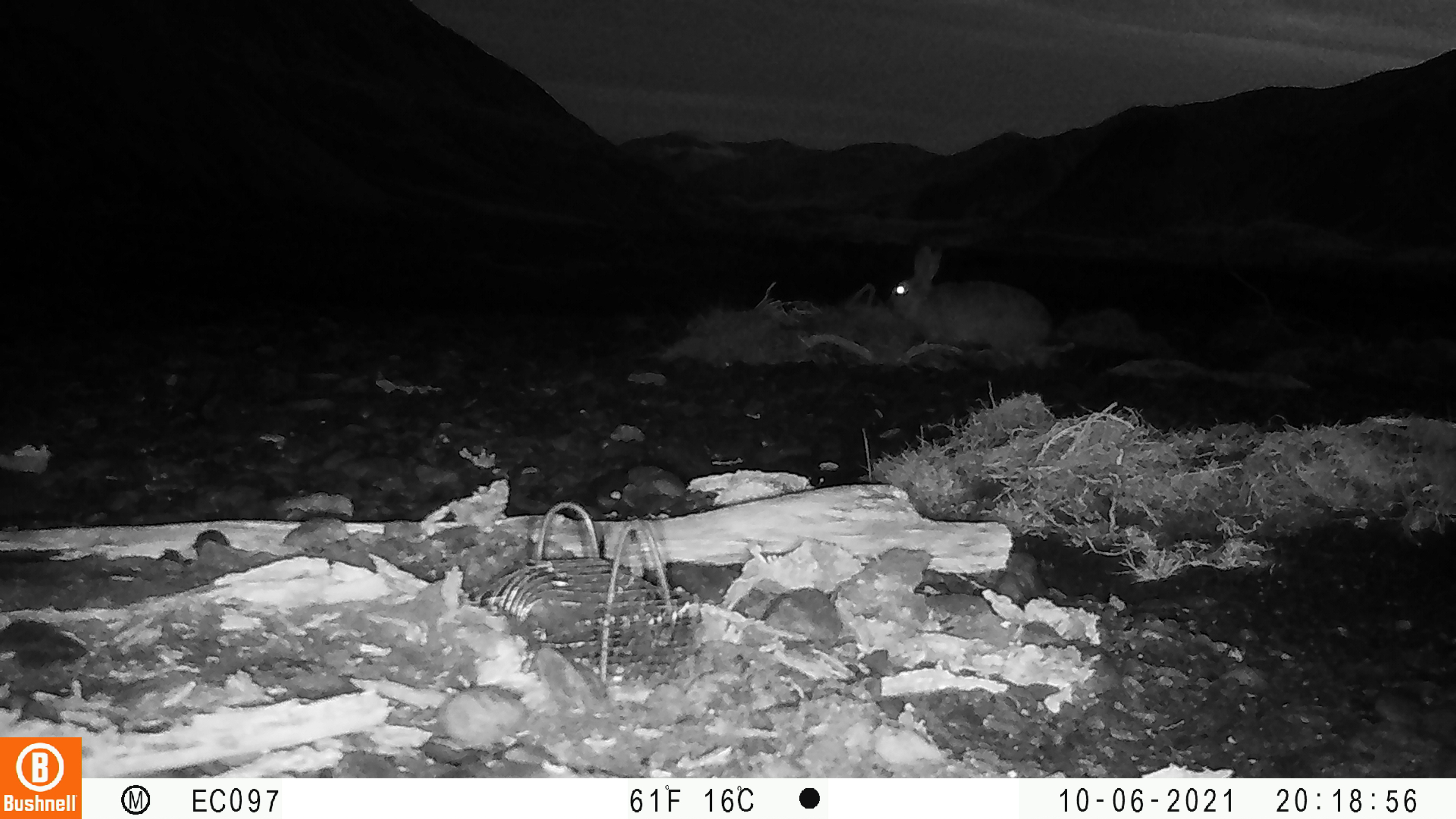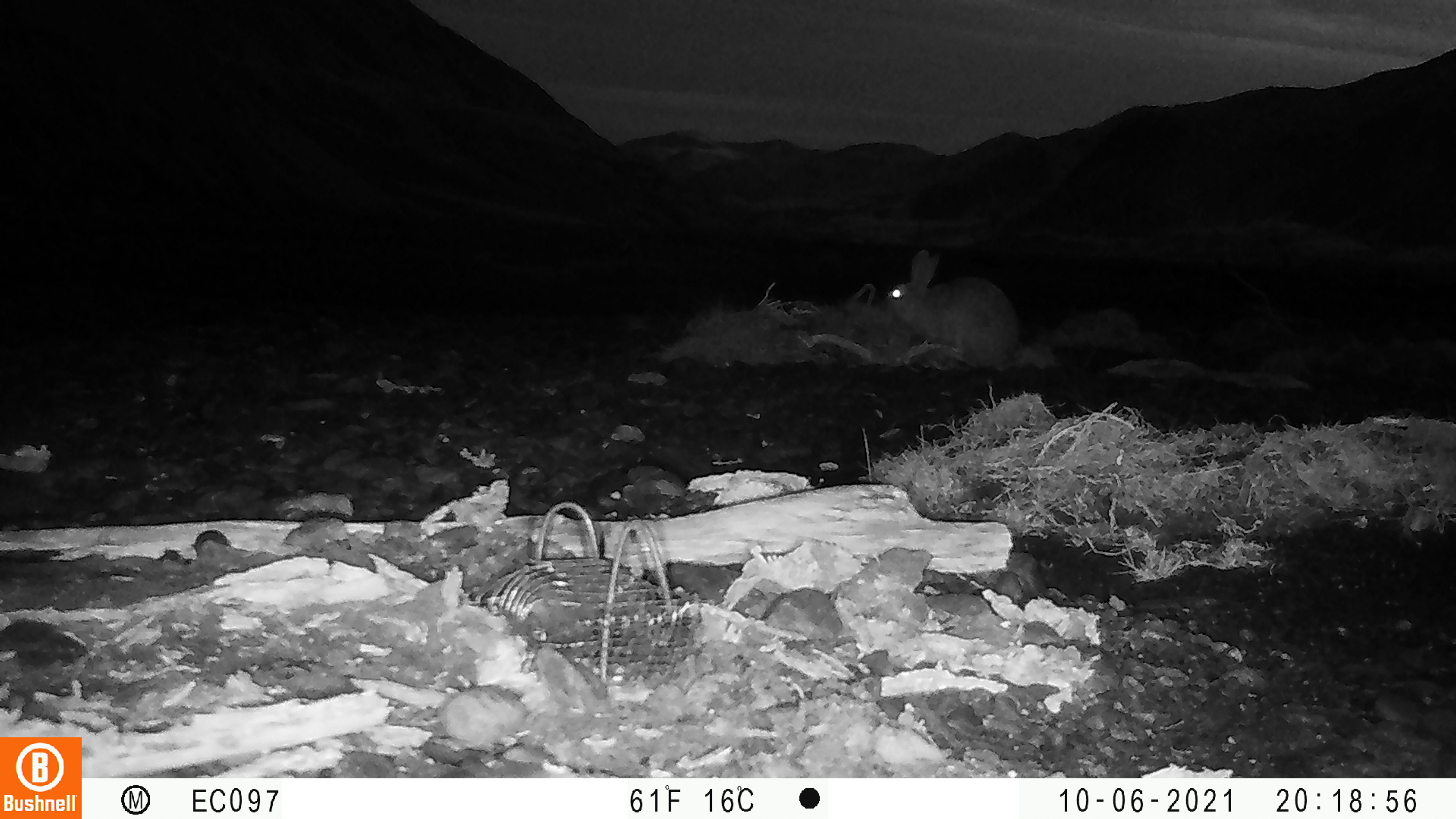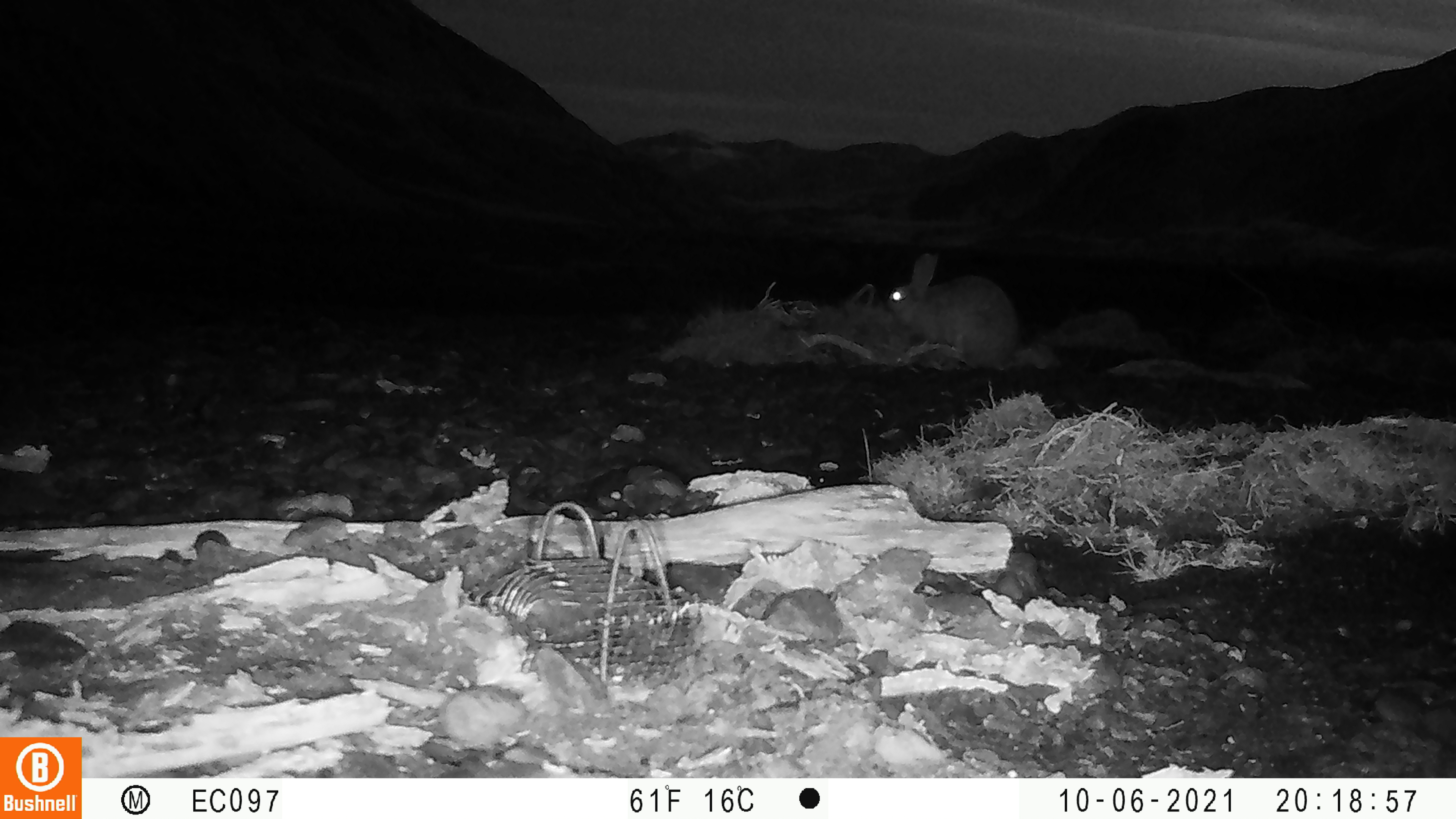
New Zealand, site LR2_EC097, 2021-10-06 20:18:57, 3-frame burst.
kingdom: Animalia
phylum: Chordata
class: Mammalia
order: Lagomorpha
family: Leporidae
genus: Oryctolagus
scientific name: Oryctolagus cuniculus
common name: european rabbit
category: rabbit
Rabbit (european rabbit) (Oryctolagus cuniculus).